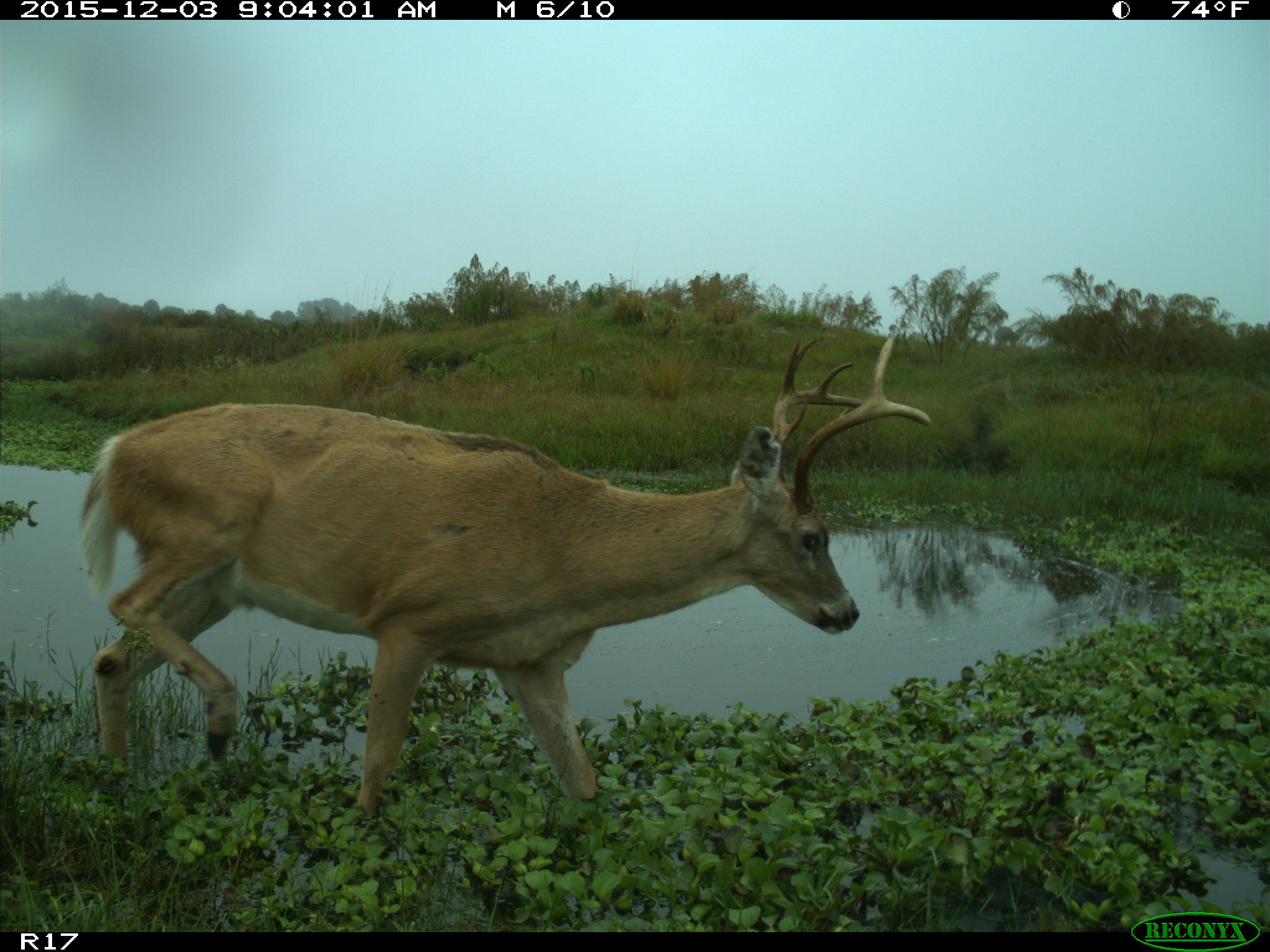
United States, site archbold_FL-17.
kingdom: Animalia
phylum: Chordata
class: Mammalia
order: Artiodactyla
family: Cervidae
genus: Odocoileus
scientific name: Odocoileus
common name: deer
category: unidentified deer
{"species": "unidentified deer (deer) (Odocoileus)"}